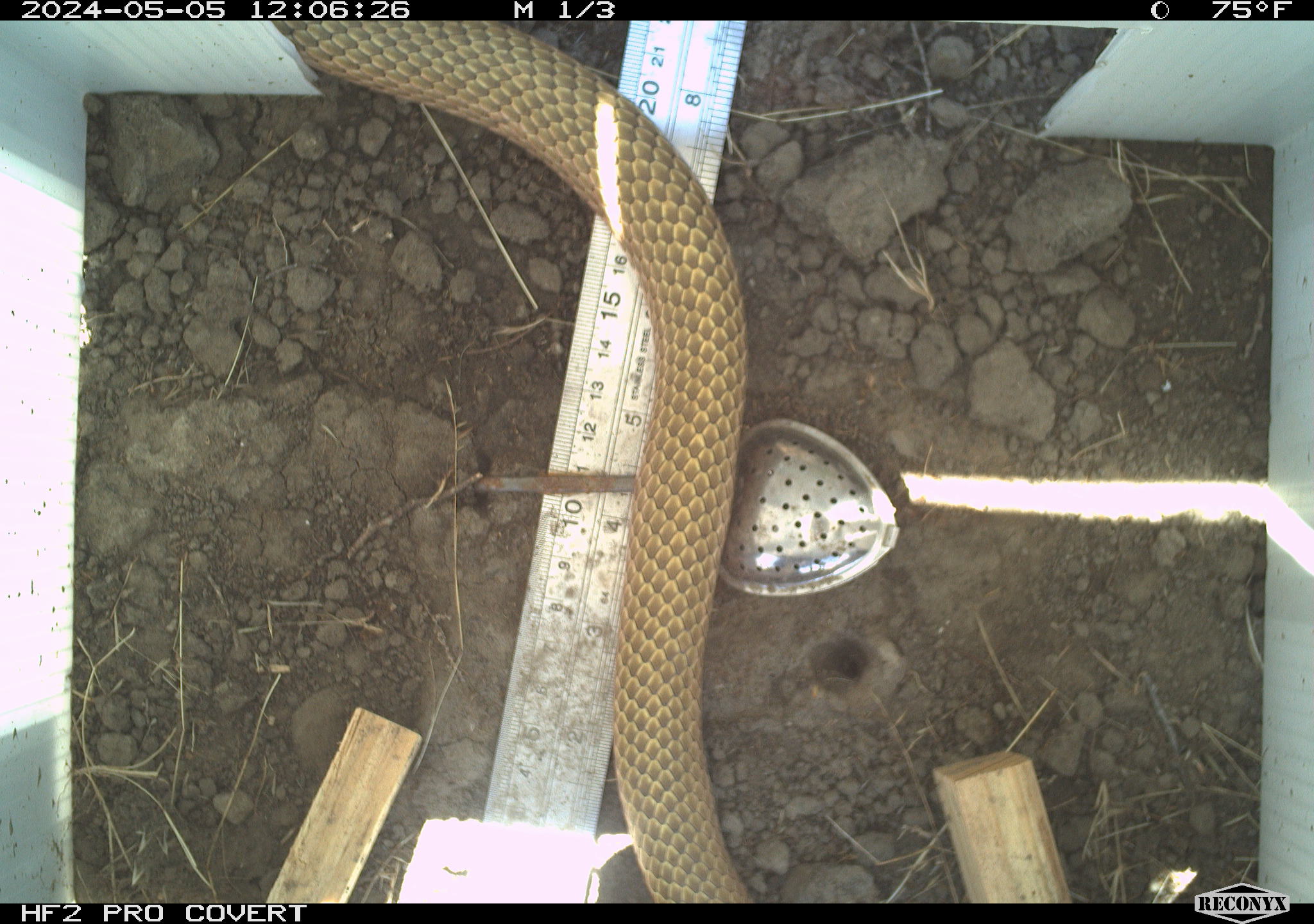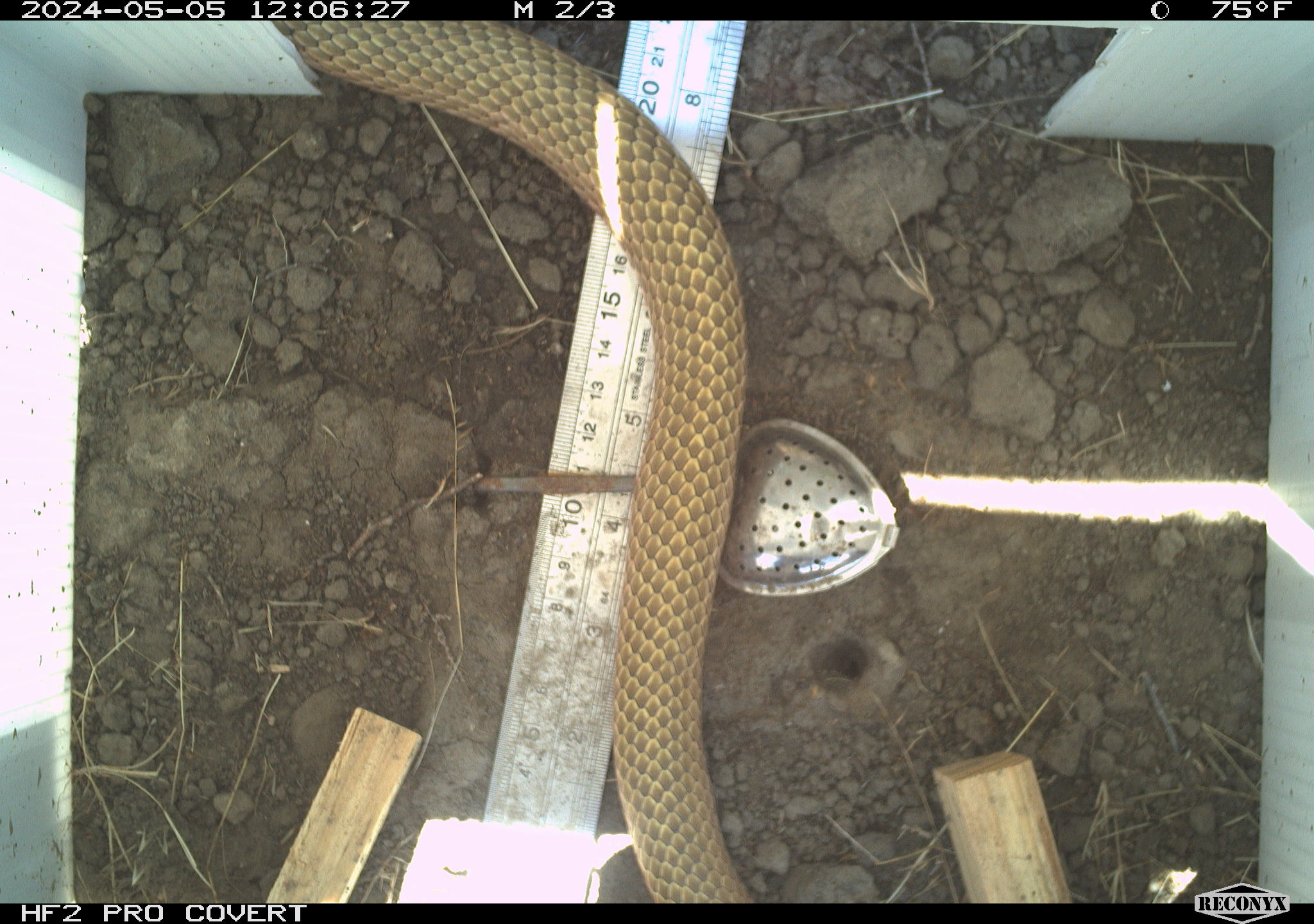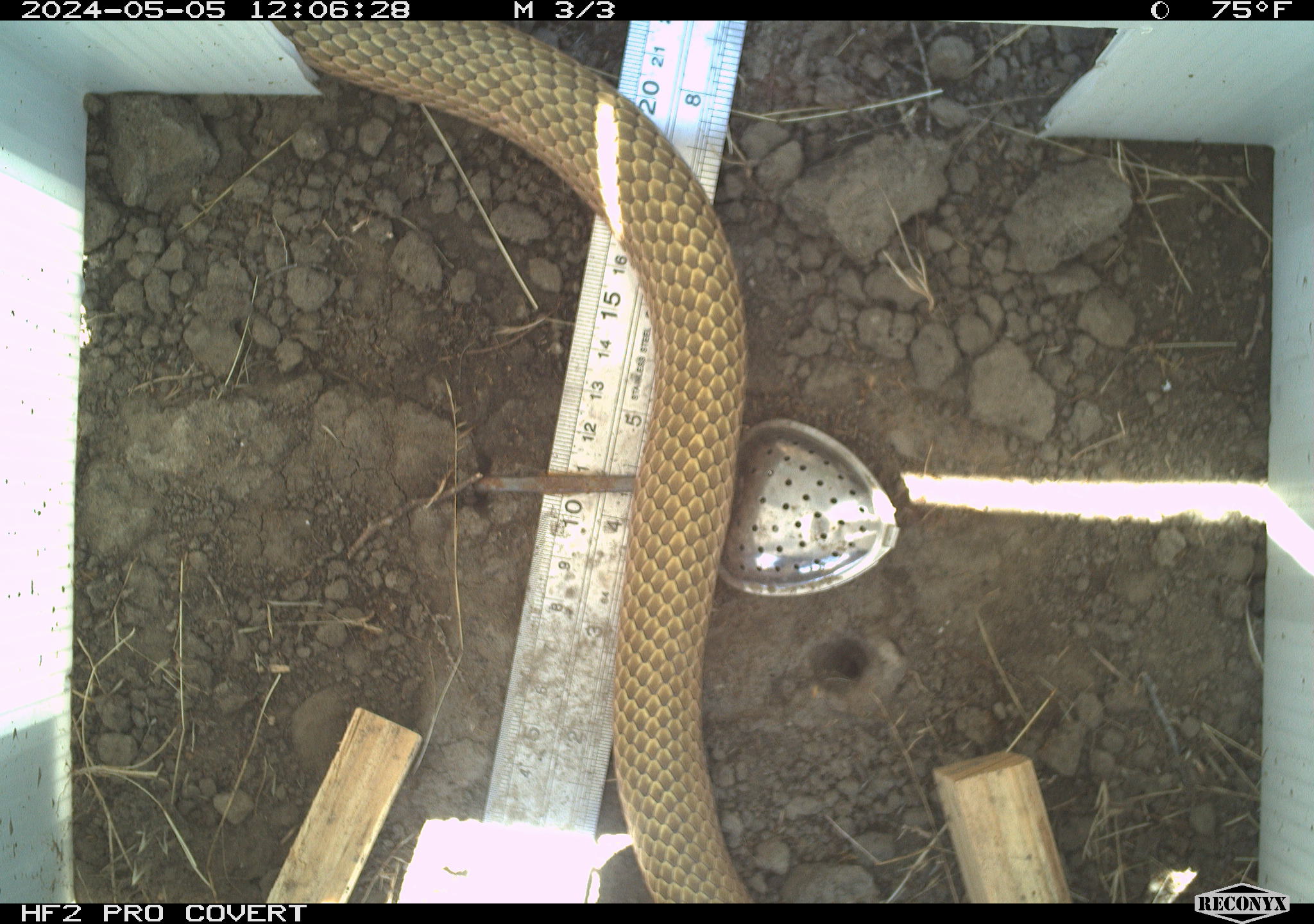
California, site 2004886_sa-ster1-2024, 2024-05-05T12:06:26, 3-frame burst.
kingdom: Animalia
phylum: Chordata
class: Reptilia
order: Squamata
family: Colubridae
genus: Masticophis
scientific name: Masticophis flagellum ruddocki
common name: san joaquin coachwhip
San joaquin coachwhip (Masticophis flagellum ruddocki).